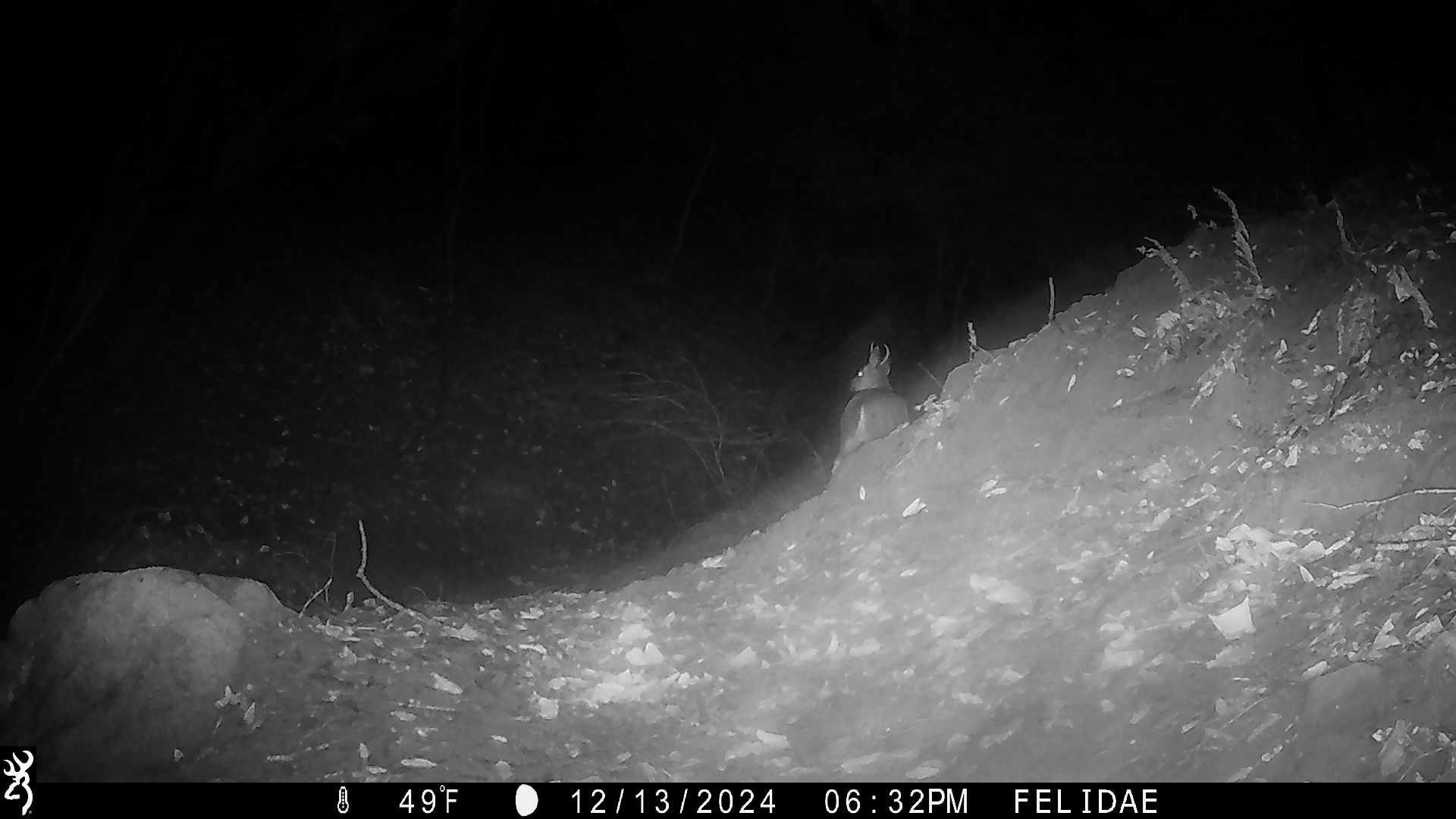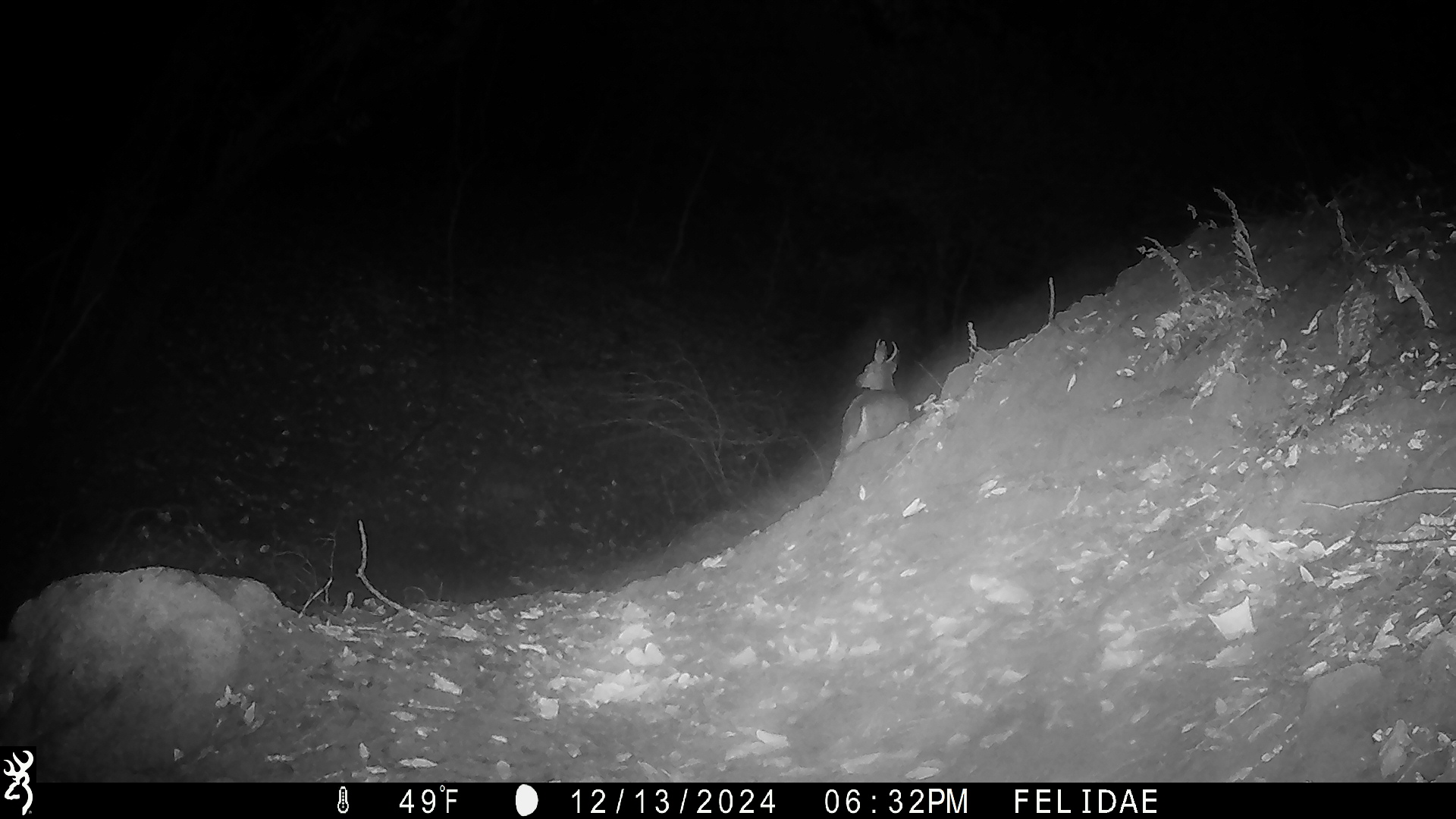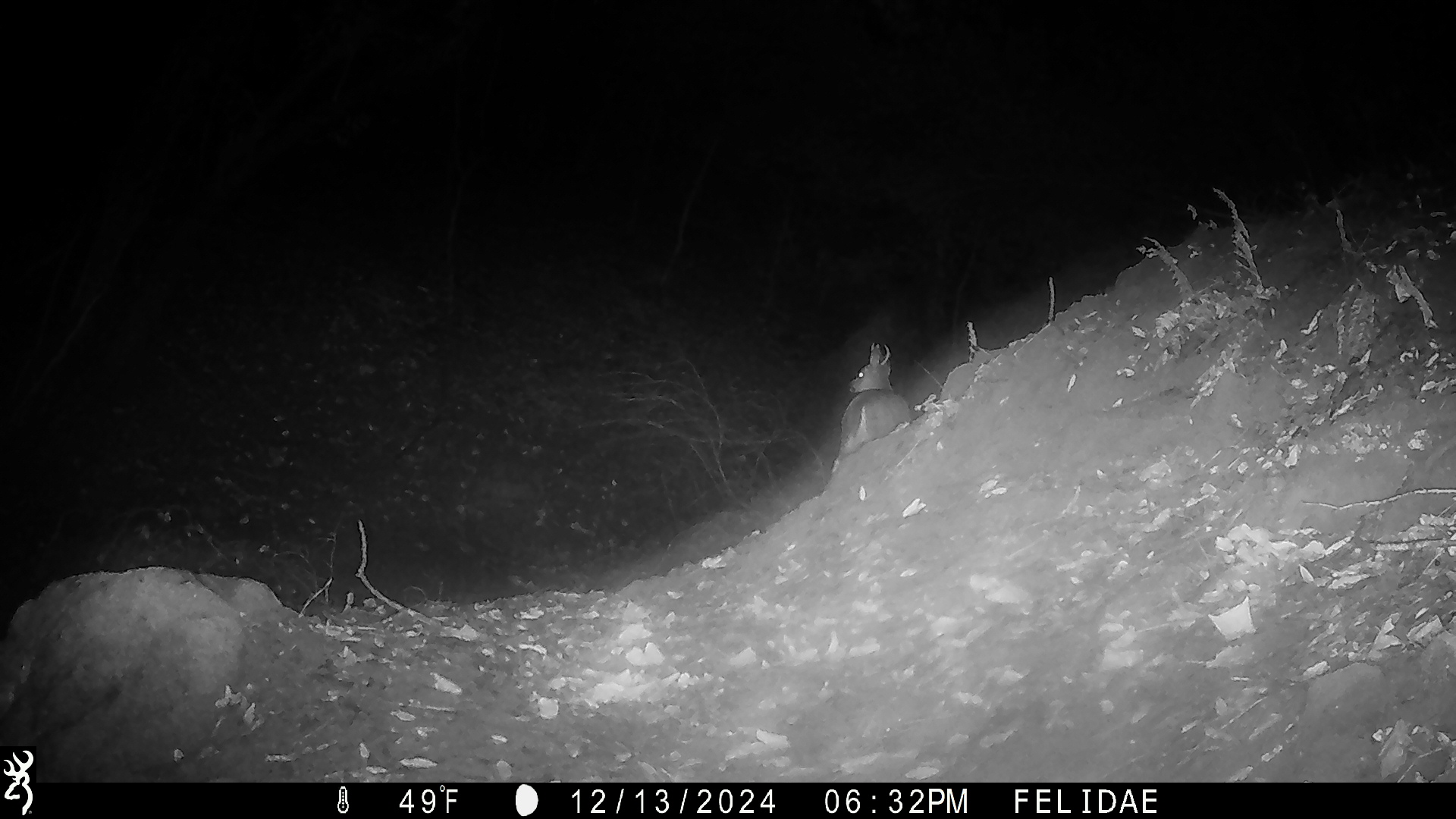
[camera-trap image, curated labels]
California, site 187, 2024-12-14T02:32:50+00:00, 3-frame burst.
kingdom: Animalia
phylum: Chordata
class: Mammalia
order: Artiodactyla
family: Cervidae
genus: Odocoileus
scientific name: Odocoileus hemionus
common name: mule deer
Mule deer (Odocoileus hemionus).